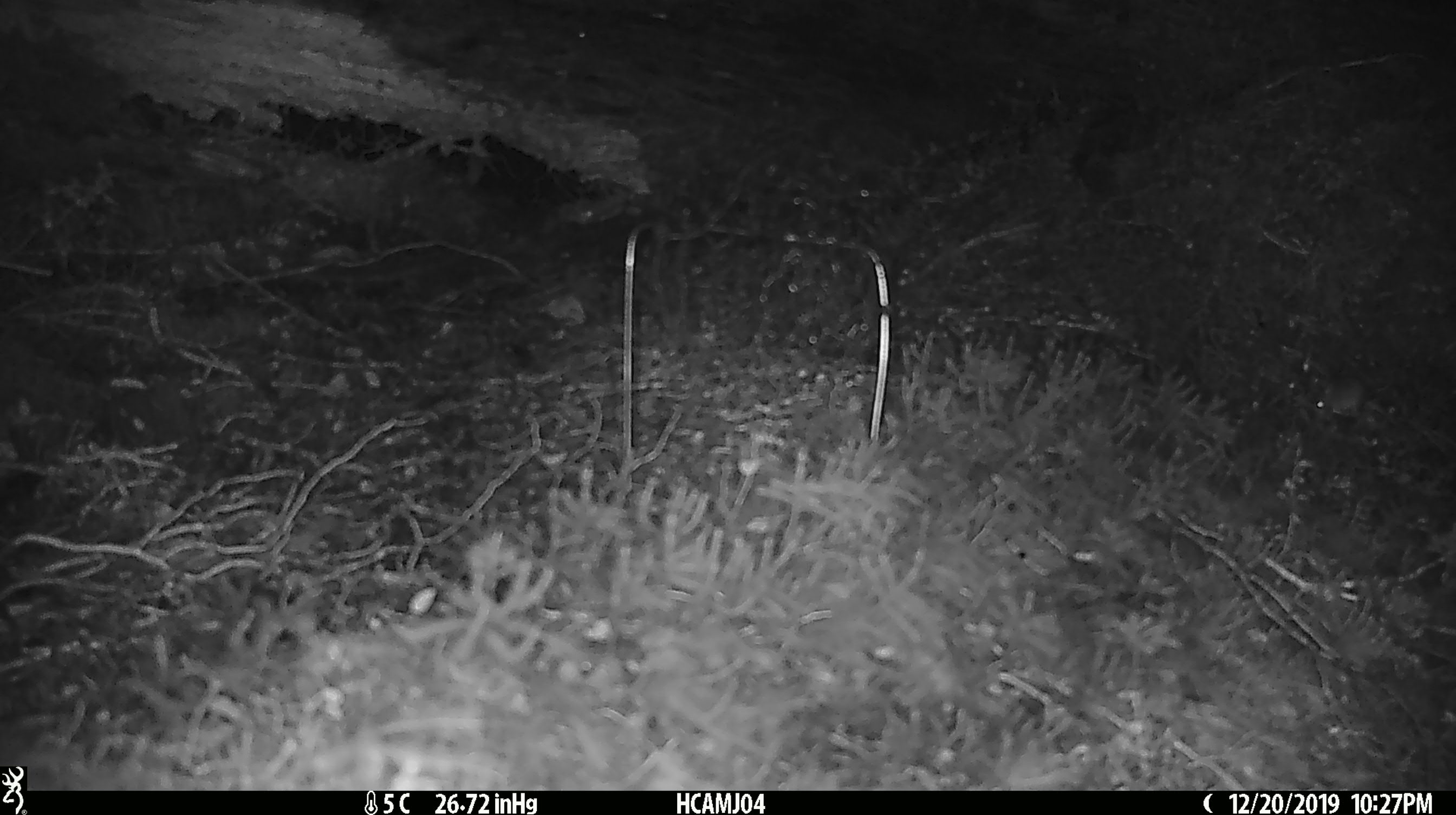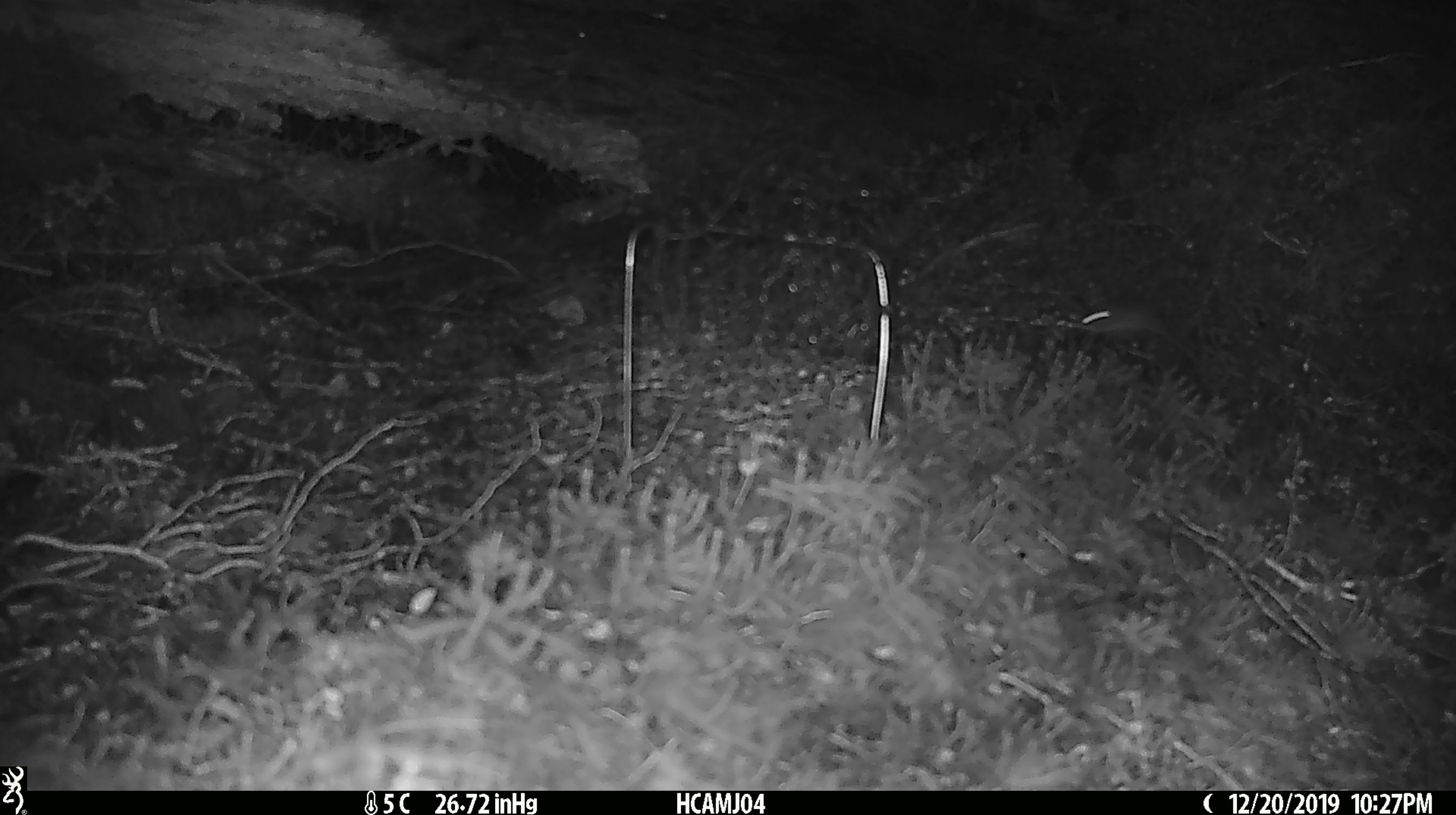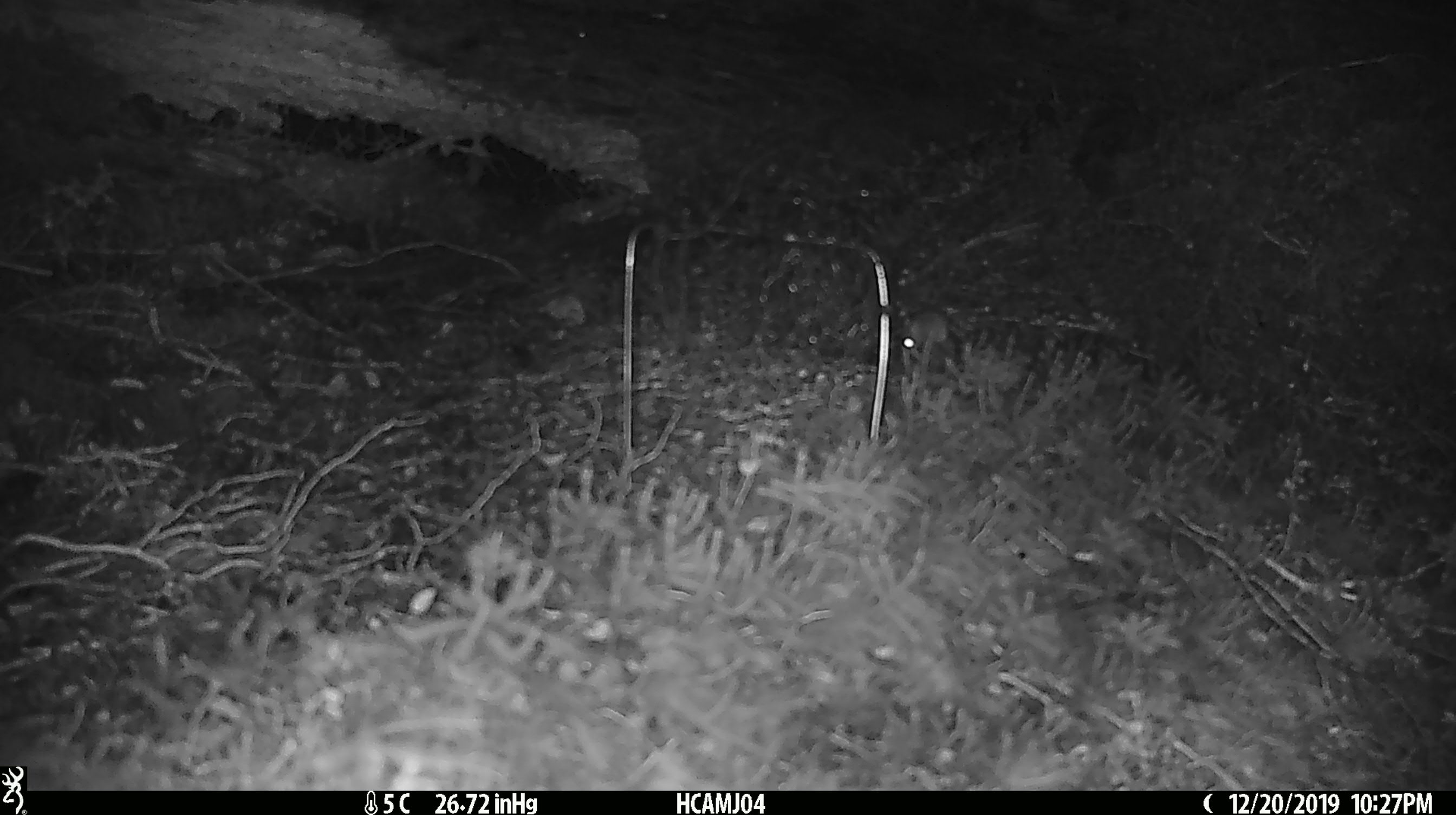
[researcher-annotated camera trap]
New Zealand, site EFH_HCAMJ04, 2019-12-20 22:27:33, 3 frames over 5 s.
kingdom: Animalia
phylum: Chordata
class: Mammalia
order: Rodentia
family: Muridae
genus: Mus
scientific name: Mus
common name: mouse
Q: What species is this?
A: Mouse (Mus).